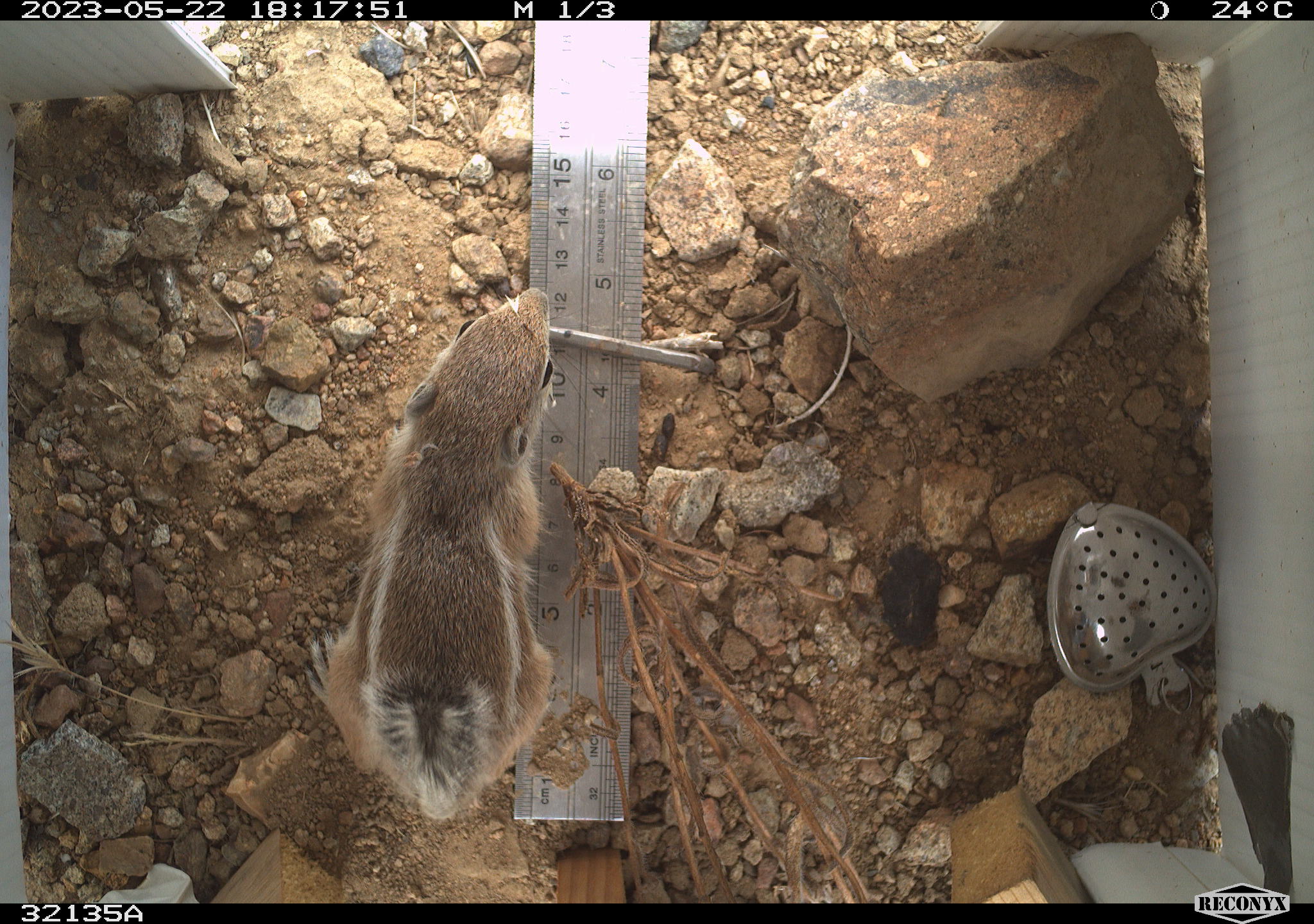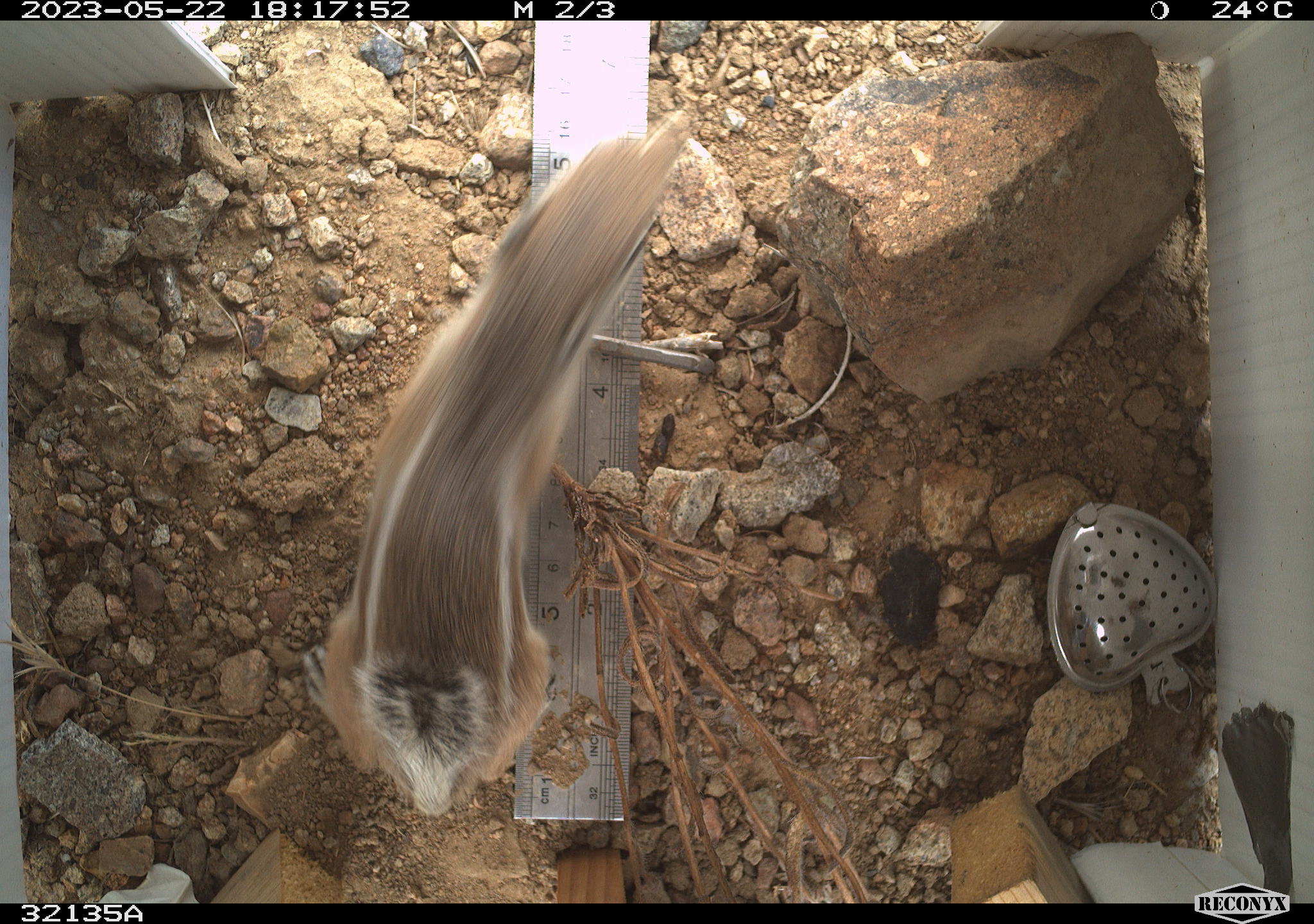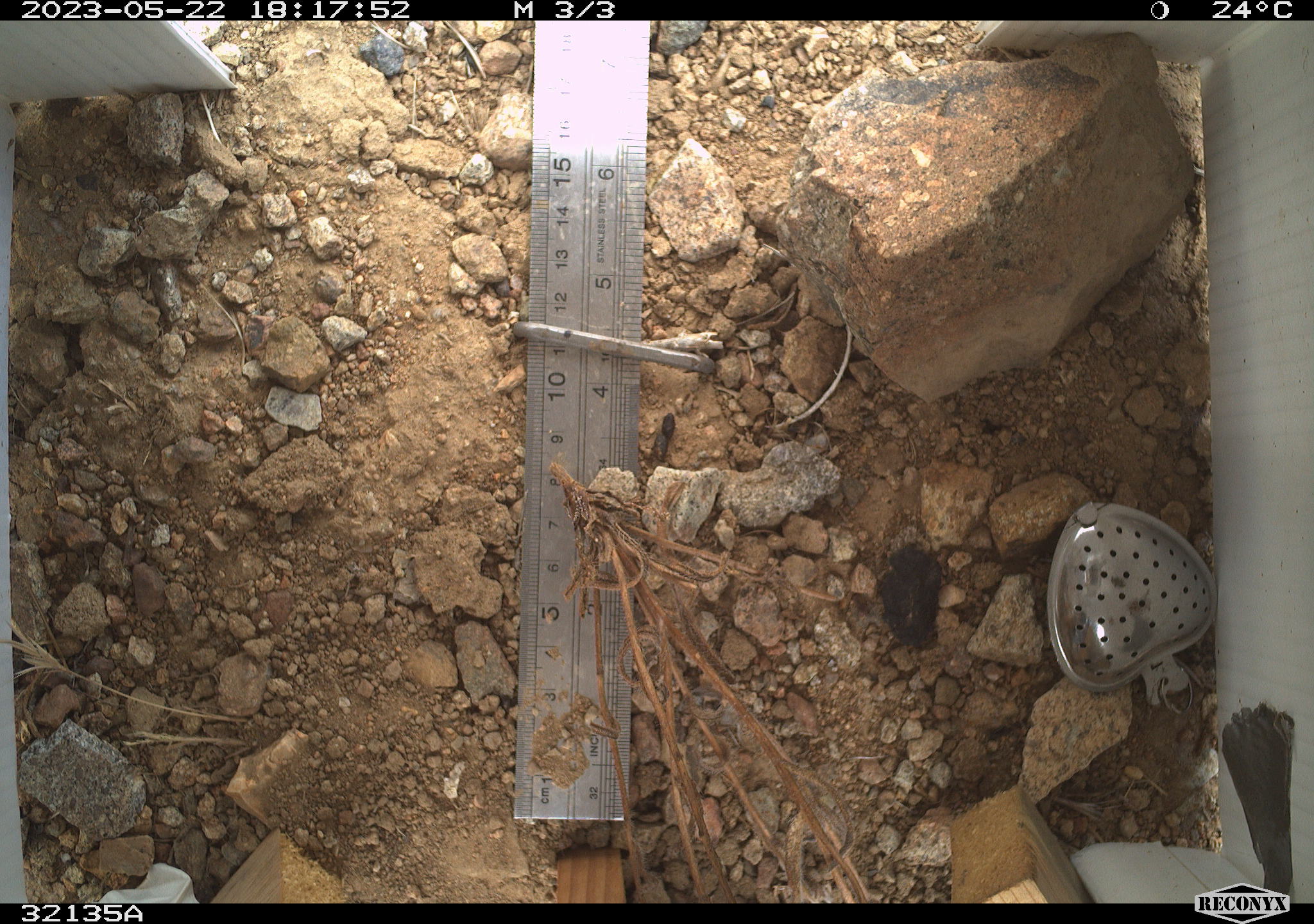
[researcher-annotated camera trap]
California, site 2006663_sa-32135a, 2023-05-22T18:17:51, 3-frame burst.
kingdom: Animalia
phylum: Chordata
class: Mammalia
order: Rodentia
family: Sciuridae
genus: Ammospermophilus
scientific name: Ammospermophilus leucurus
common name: white-tailed antelope squirrel